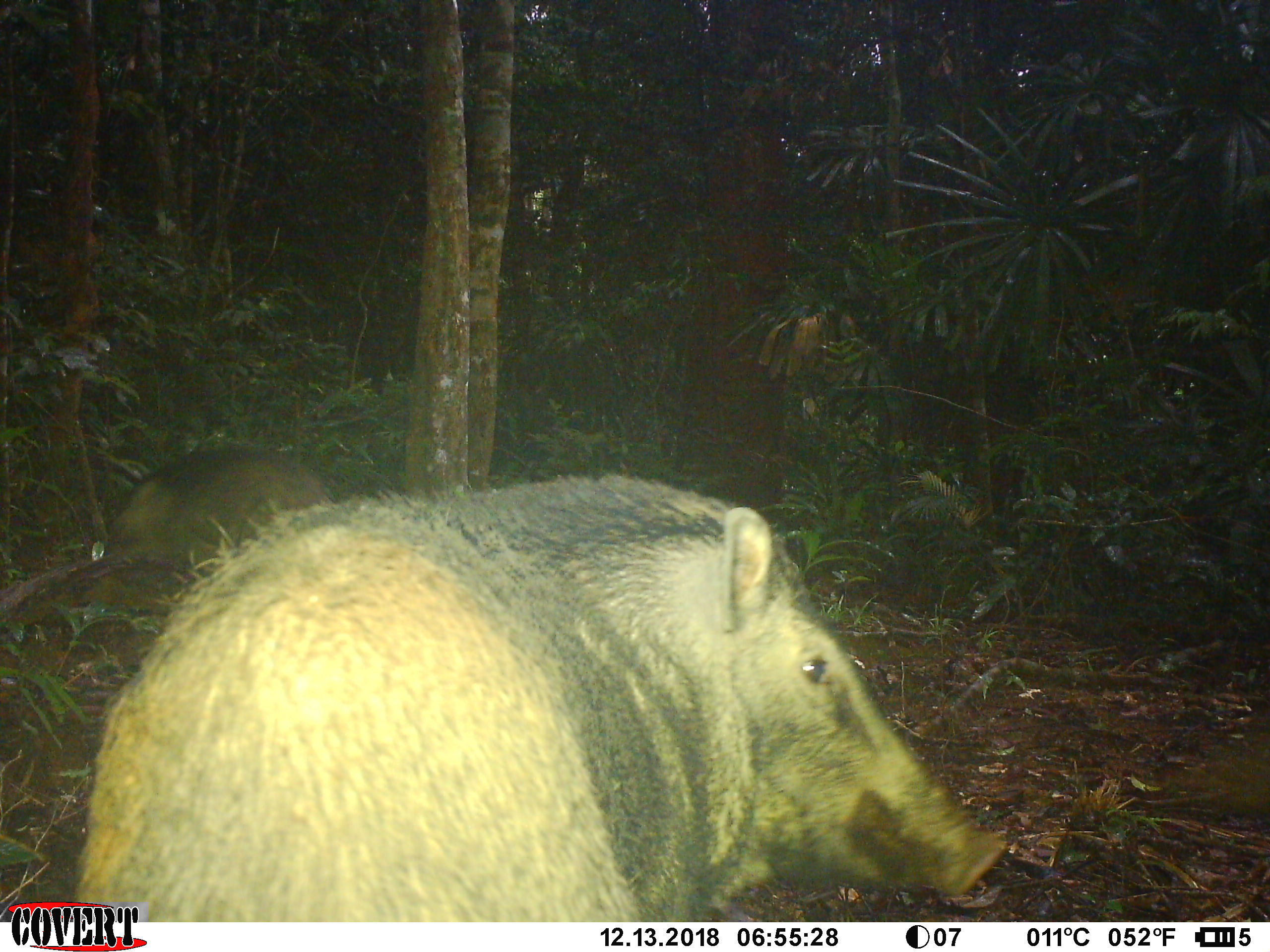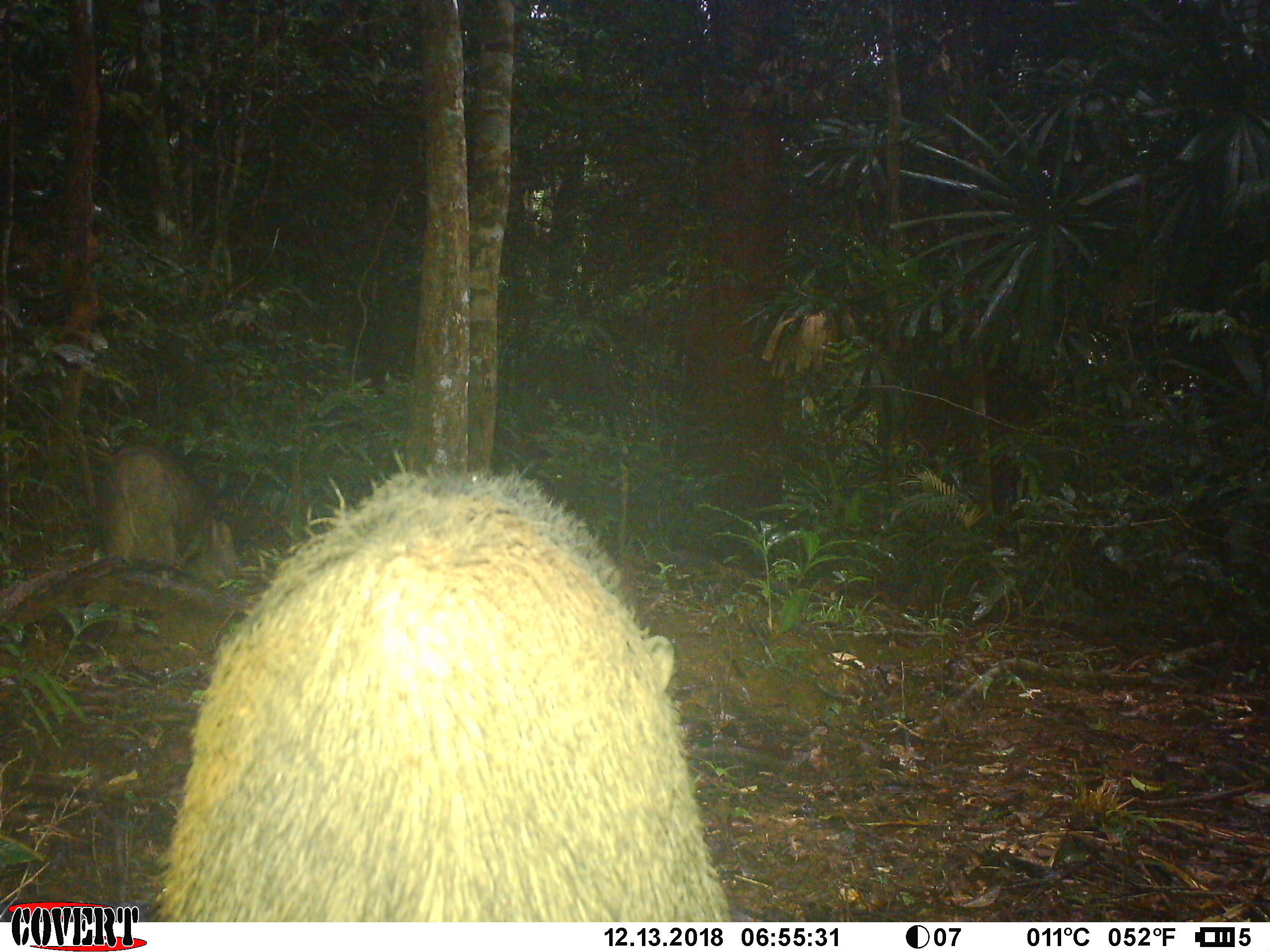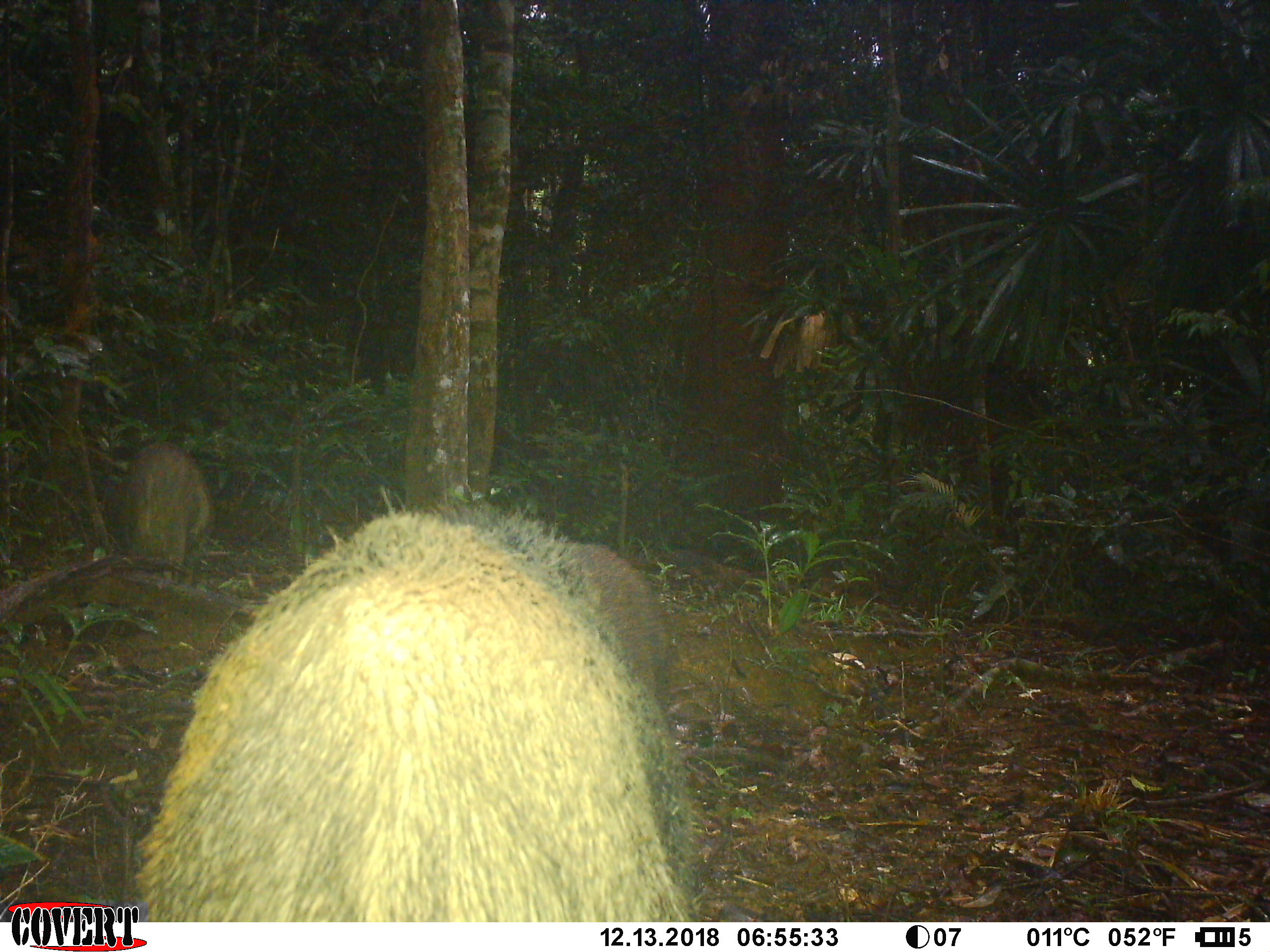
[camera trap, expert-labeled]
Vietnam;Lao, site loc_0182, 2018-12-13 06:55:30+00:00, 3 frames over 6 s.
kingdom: Animalia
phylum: Chordata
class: Mammalia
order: Artiodactyla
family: Suidae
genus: Sus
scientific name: Sus scrofa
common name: eurasian wild pig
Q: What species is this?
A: Eurasian wild pig (Sus scrofa).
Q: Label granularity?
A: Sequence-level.